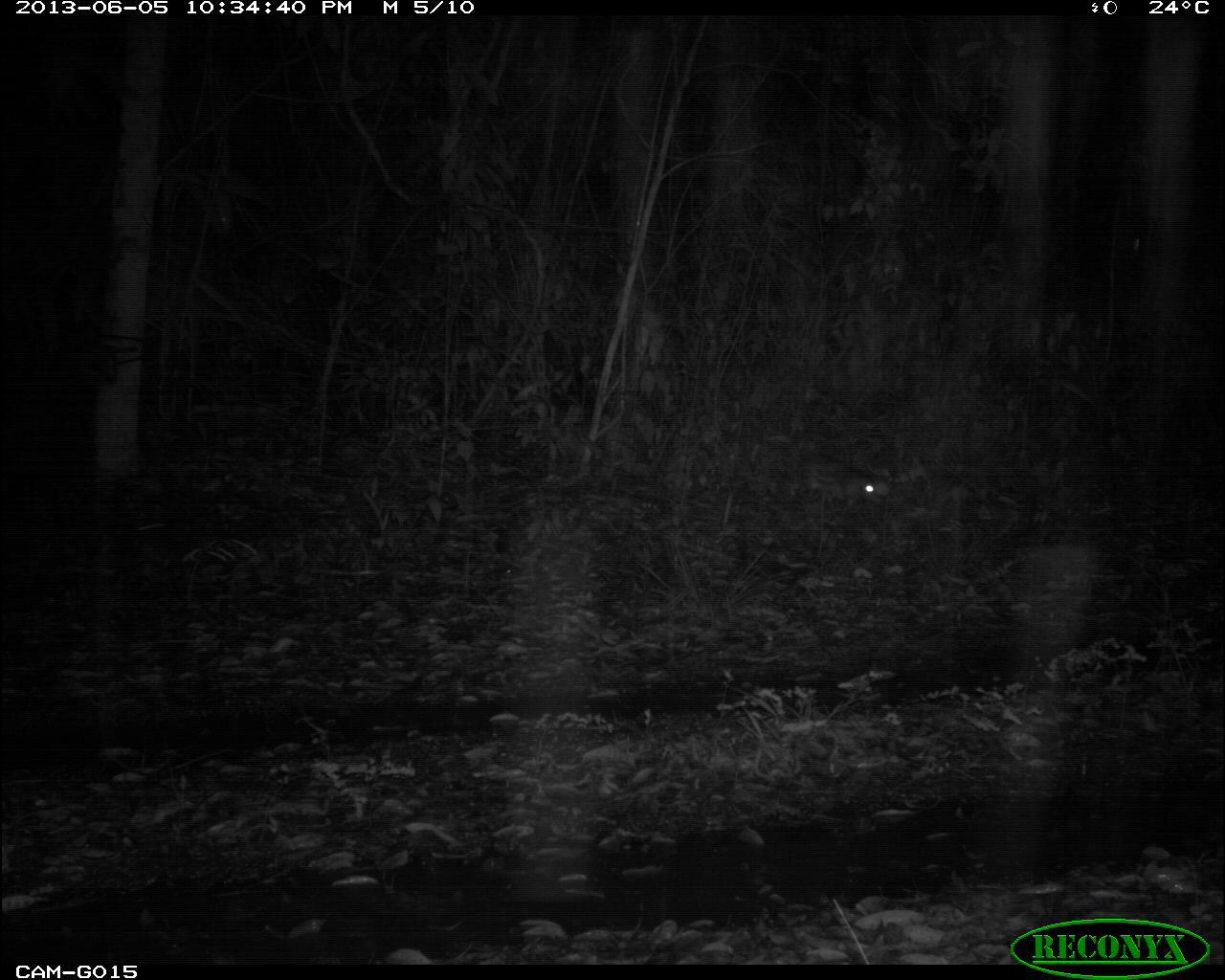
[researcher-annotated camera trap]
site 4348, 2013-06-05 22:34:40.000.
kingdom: Animalia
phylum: Chordata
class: Mammalia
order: Rodentia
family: Cuniculidae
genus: Cuniculus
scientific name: Cuniculus paca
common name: lowland paca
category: agouti paca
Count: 1.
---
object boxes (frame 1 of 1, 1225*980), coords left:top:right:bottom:
agouti paca: 791:451:879:507